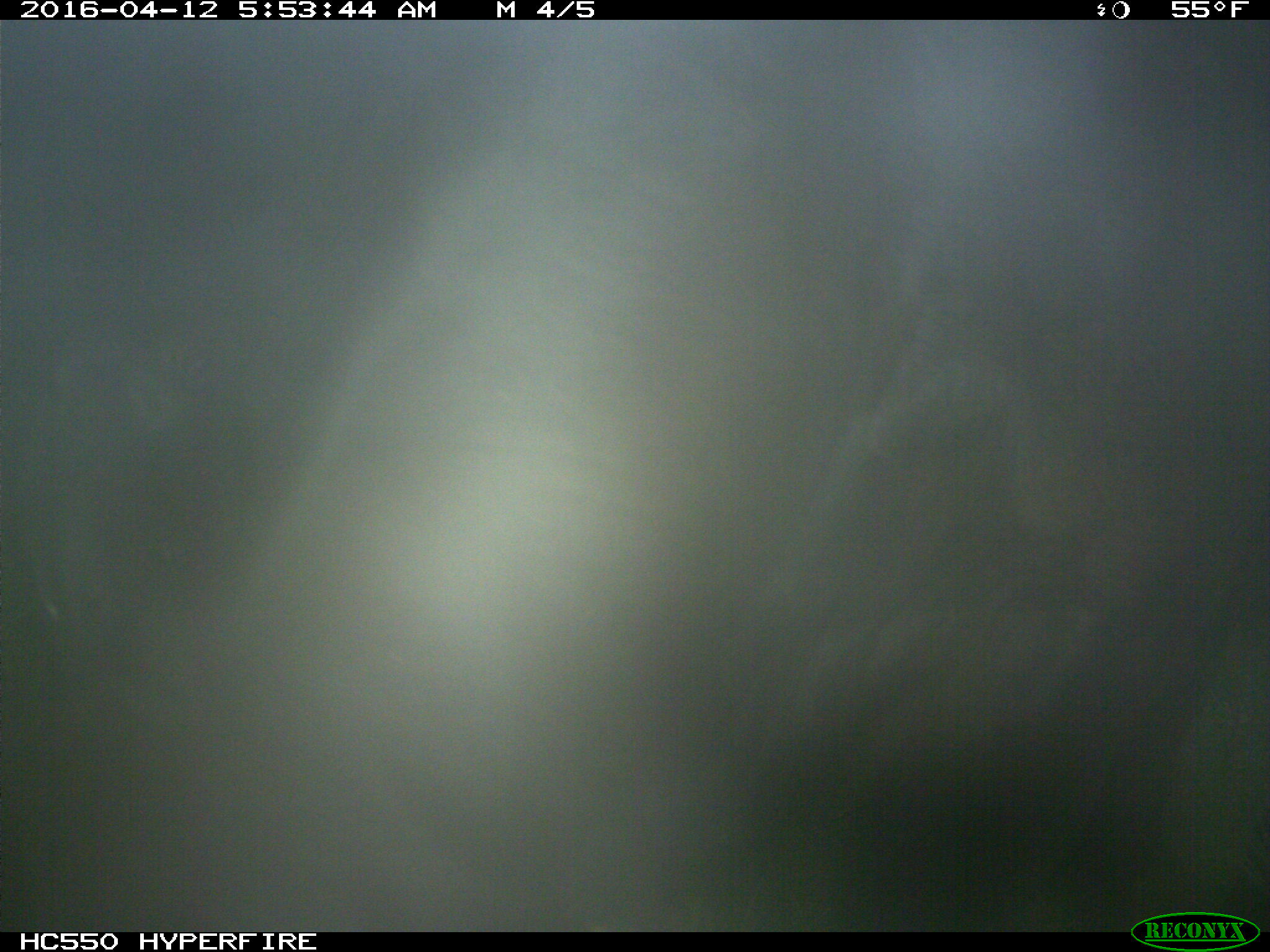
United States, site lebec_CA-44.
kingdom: Animalia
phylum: Chordata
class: Mammalia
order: Artiodactyla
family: Bovidae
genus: Bos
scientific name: Bos taurus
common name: domestic cow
Bos taurus (domestic cow).